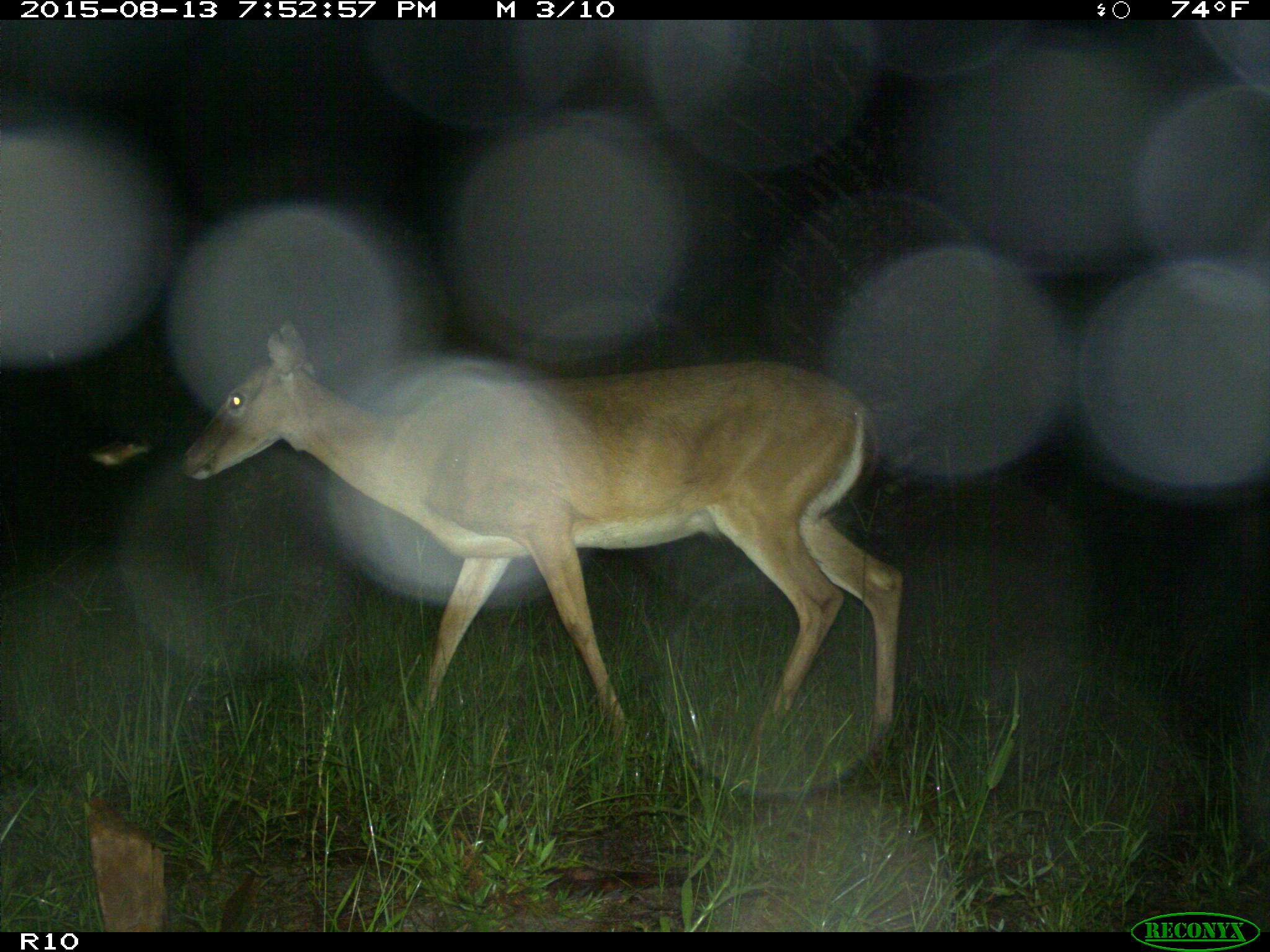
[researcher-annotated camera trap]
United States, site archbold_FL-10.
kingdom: Animalia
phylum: Chordata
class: Mammalia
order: Artiodactyla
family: Cervidae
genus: Odocoileus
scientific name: Odocoileus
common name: deer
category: unidentified deer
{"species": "unidentified deer (deer) (Odocoileus)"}